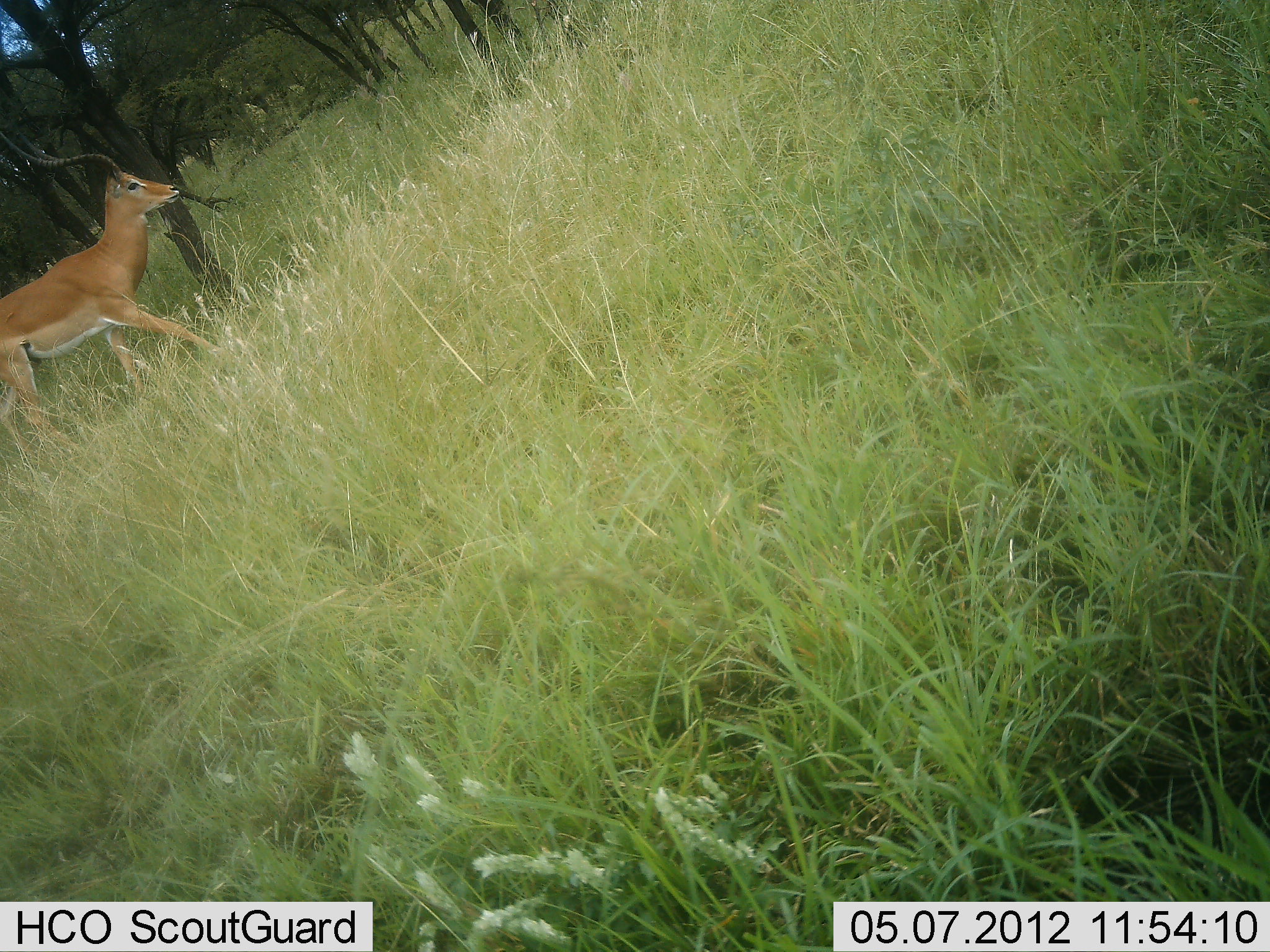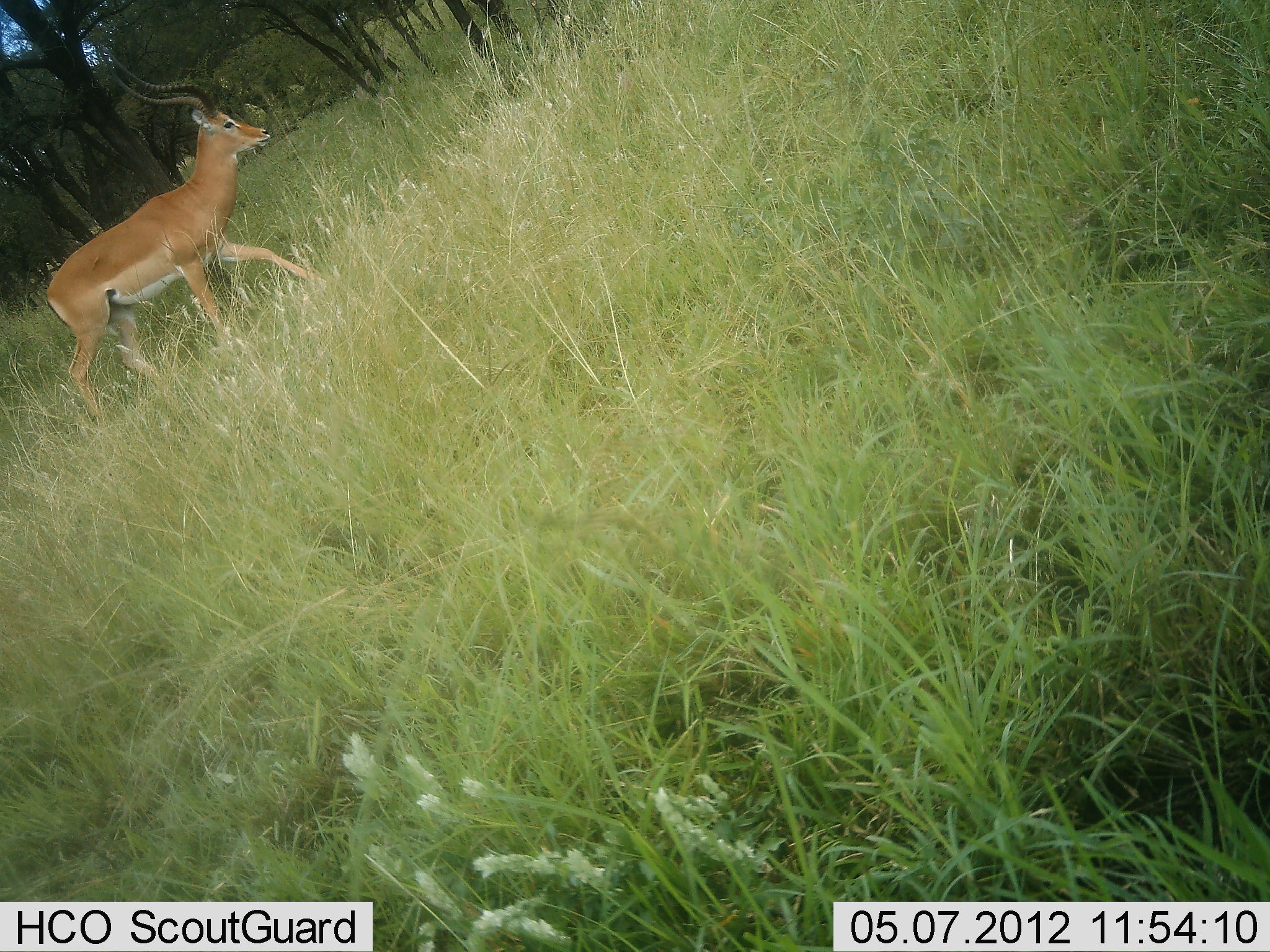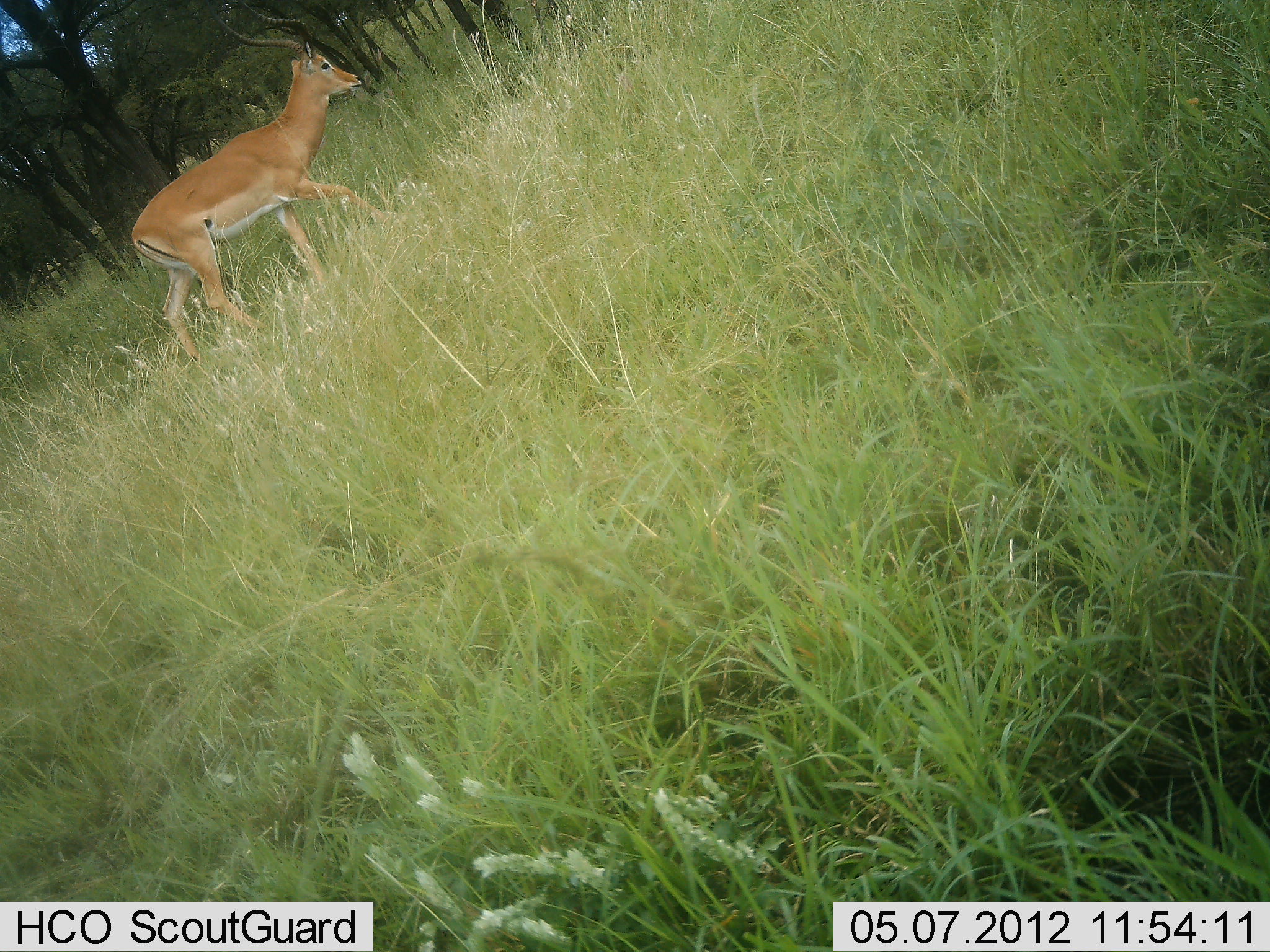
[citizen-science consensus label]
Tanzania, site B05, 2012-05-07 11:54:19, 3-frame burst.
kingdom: Animalia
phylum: Chordata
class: Mammalia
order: Artiodactyla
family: Bovidae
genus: Aepyceros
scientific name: Aepyceros melampus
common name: impala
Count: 1.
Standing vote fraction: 6%.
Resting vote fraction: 0%.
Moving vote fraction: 100%.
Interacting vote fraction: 0%.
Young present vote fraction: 0%.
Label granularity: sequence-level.